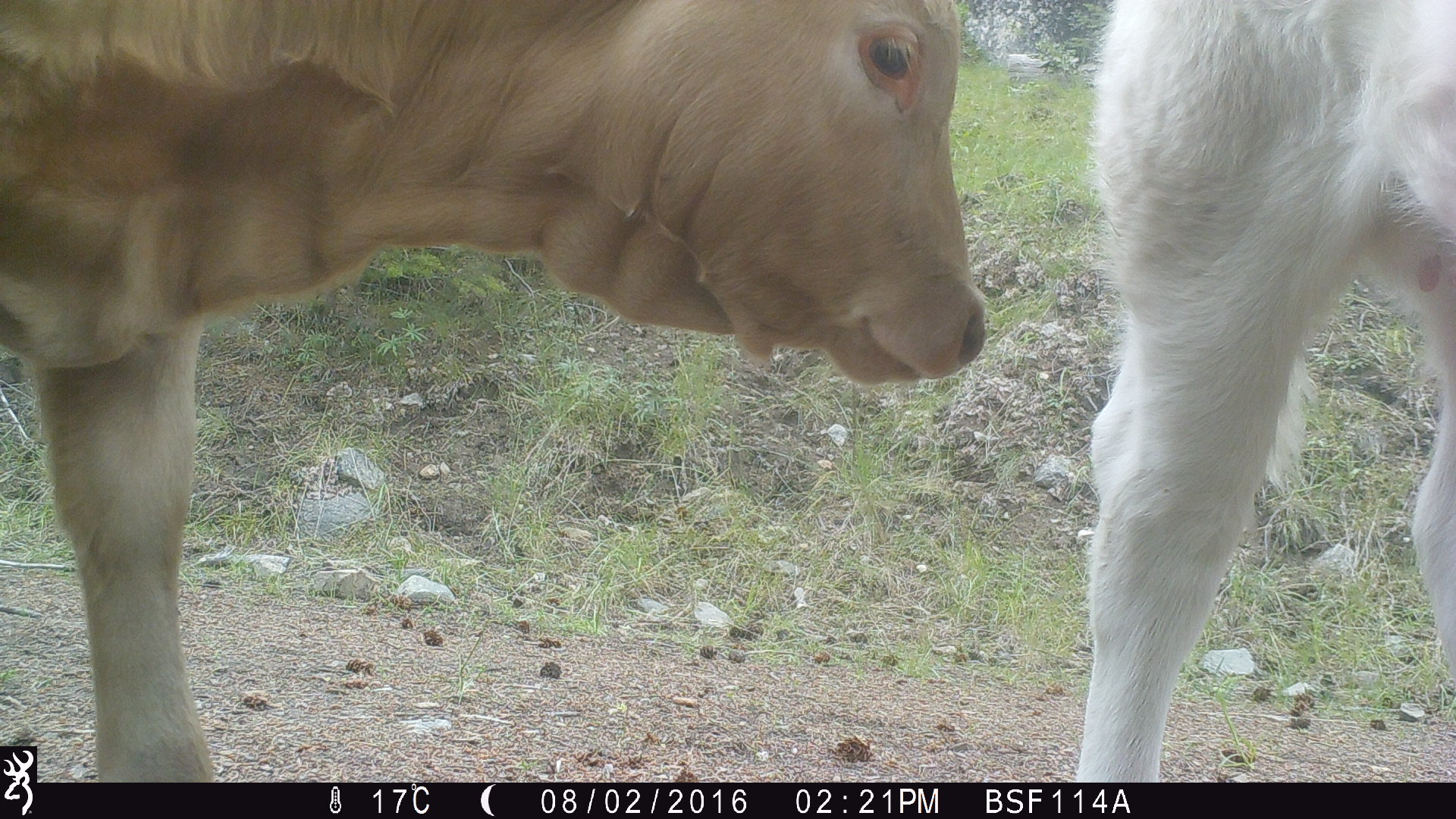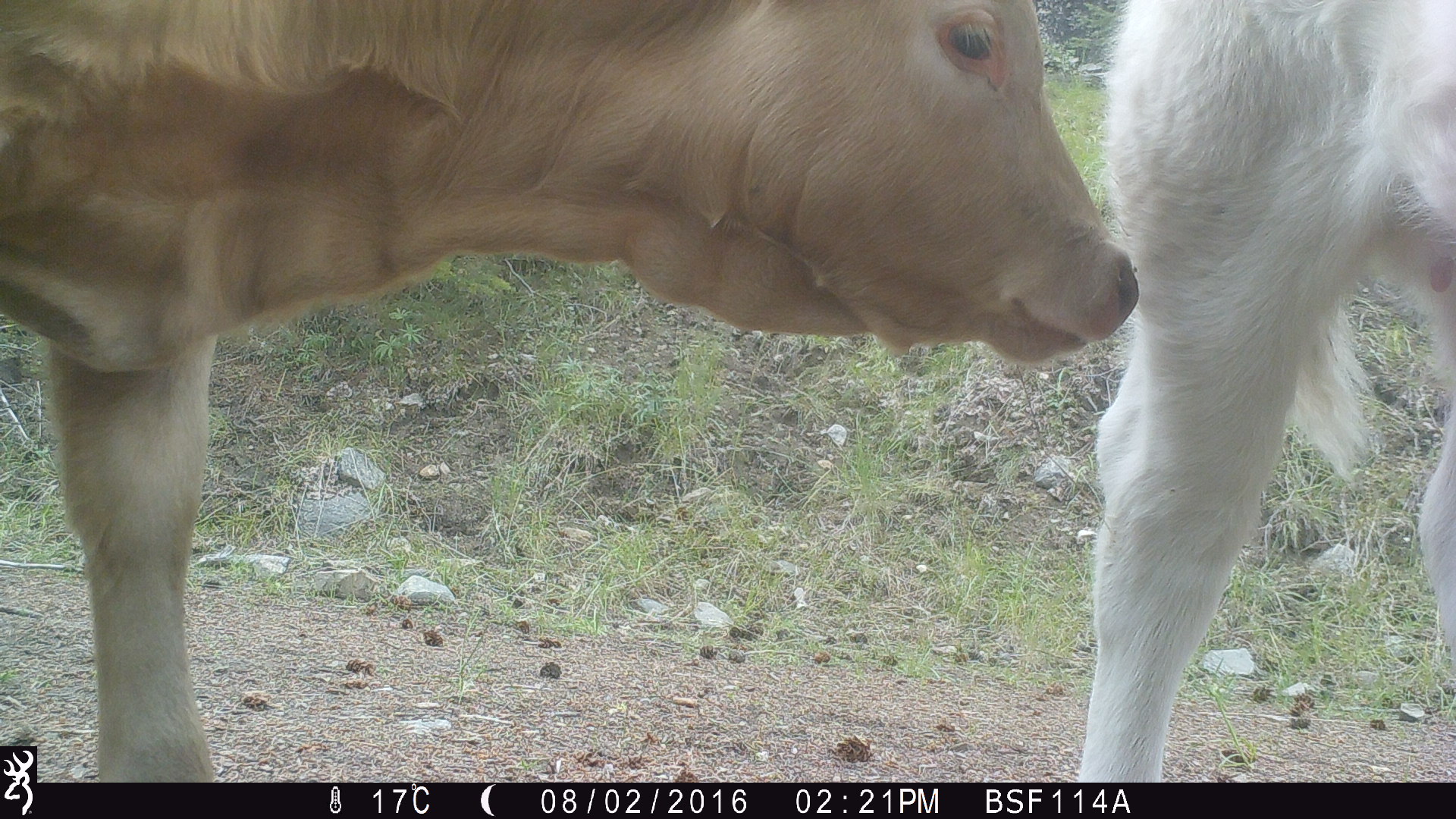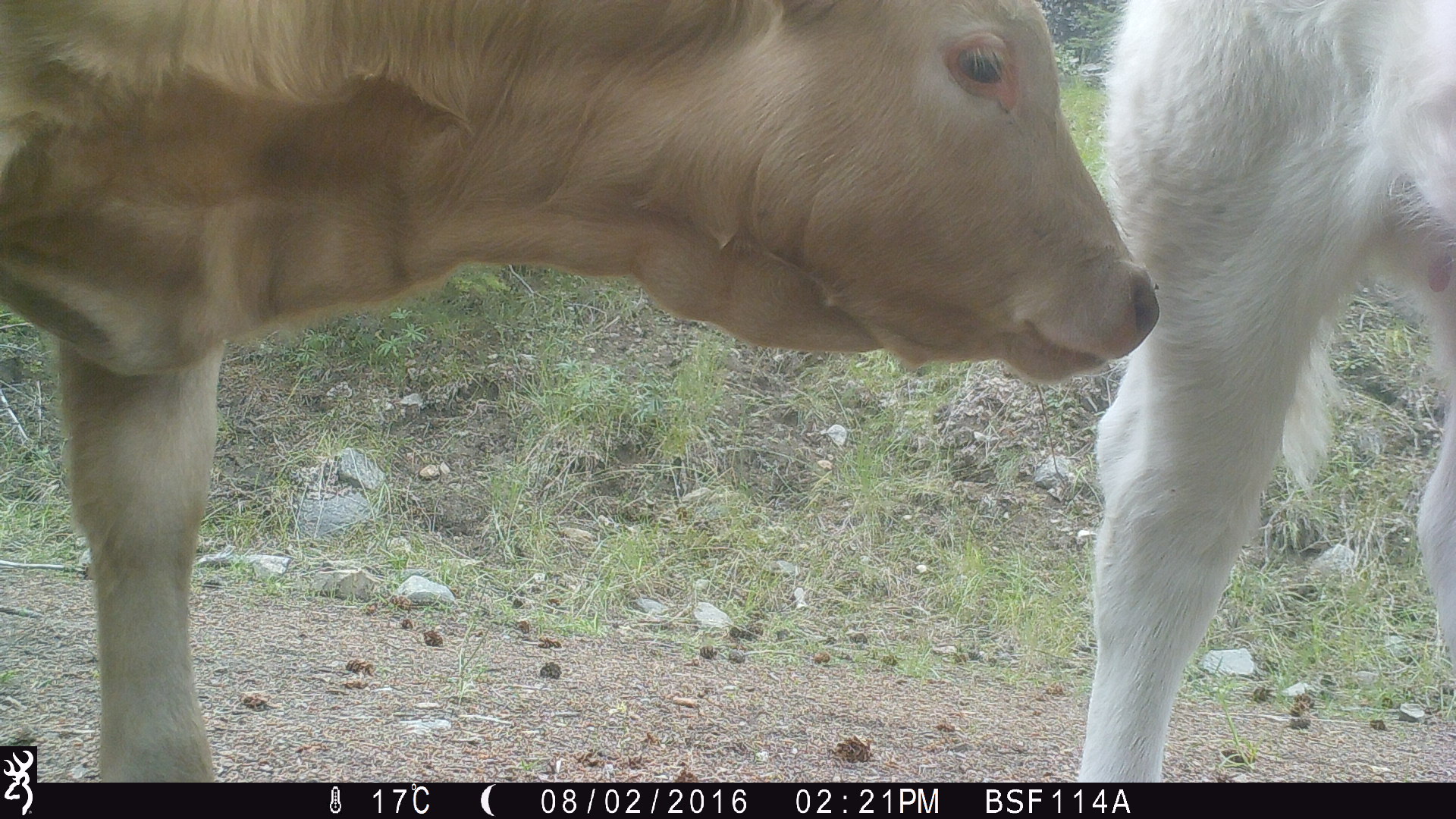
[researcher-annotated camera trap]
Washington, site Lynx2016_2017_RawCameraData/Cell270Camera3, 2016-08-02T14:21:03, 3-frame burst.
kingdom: Animalia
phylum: Chordata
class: Mammalia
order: Artiodactyla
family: Bovidae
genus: Bos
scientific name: Bos taurus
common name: domestic cattle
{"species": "domestic cattle (Bos taurus)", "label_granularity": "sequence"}